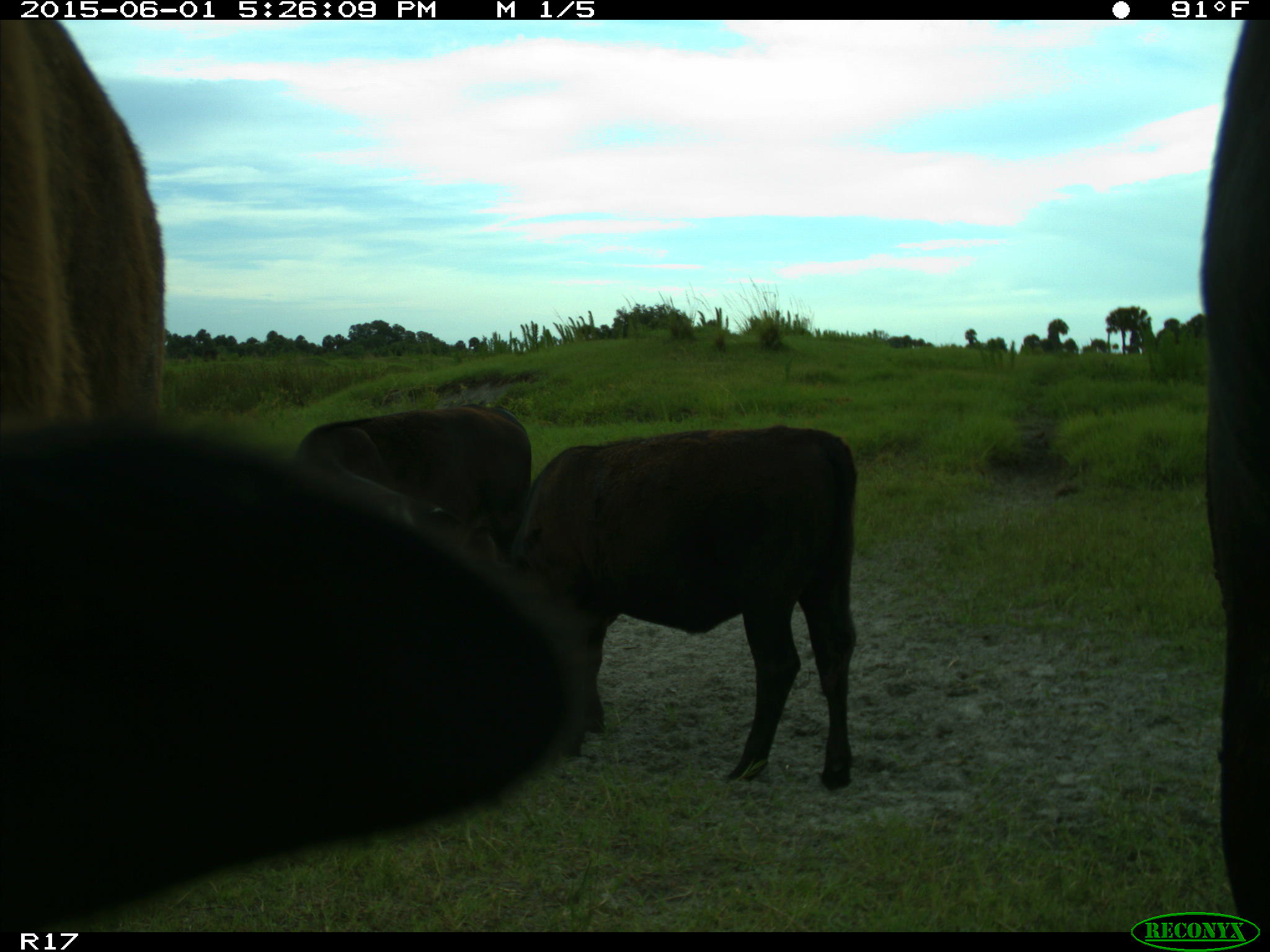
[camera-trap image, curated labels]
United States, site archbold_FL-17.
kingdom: Animalia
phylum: Chordata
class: Mammalia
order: Artiodactyla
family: Bovidae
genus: Bos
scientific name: Bos taurus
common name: domestic cow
Bos taurus (domestic cow).